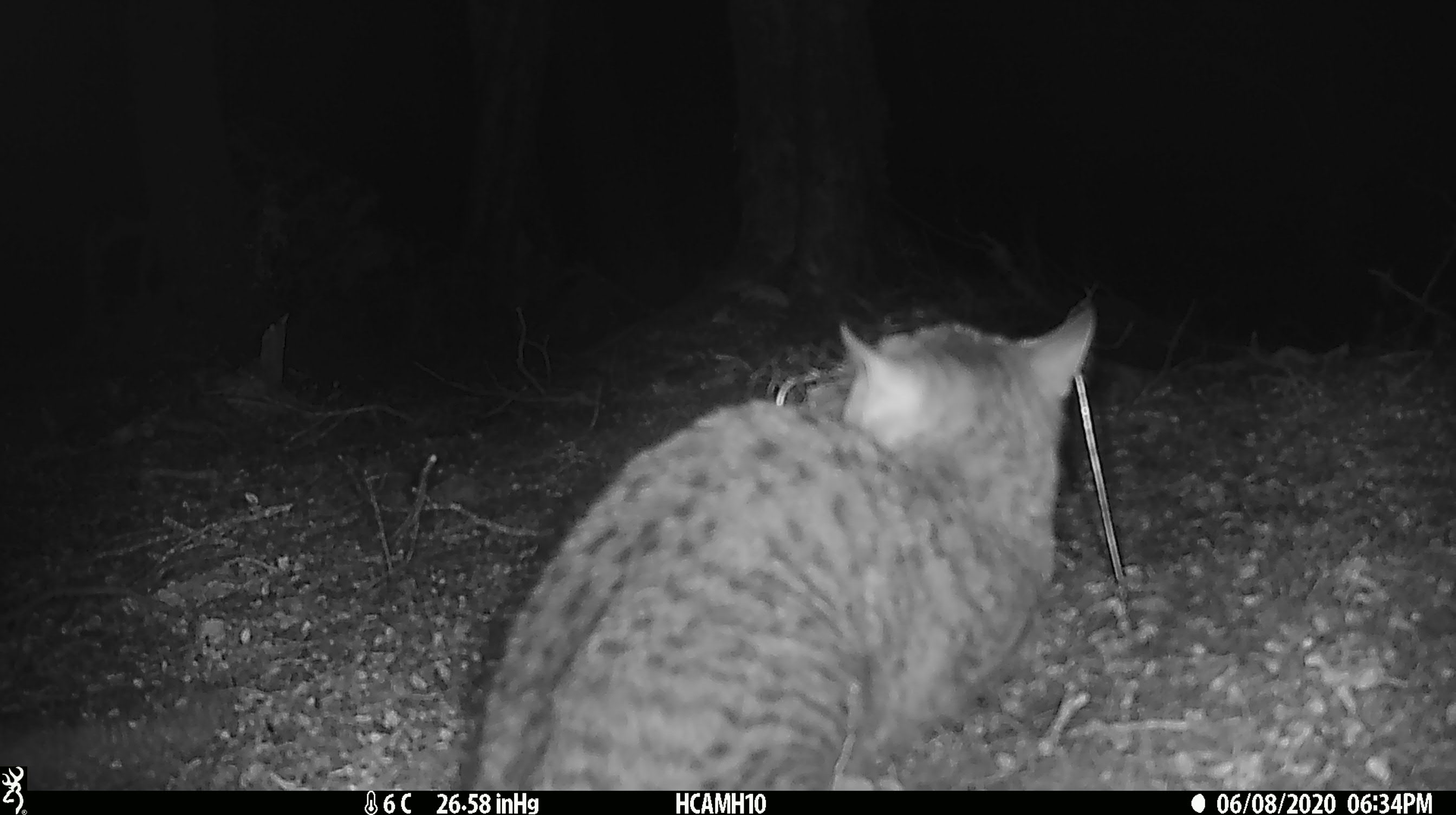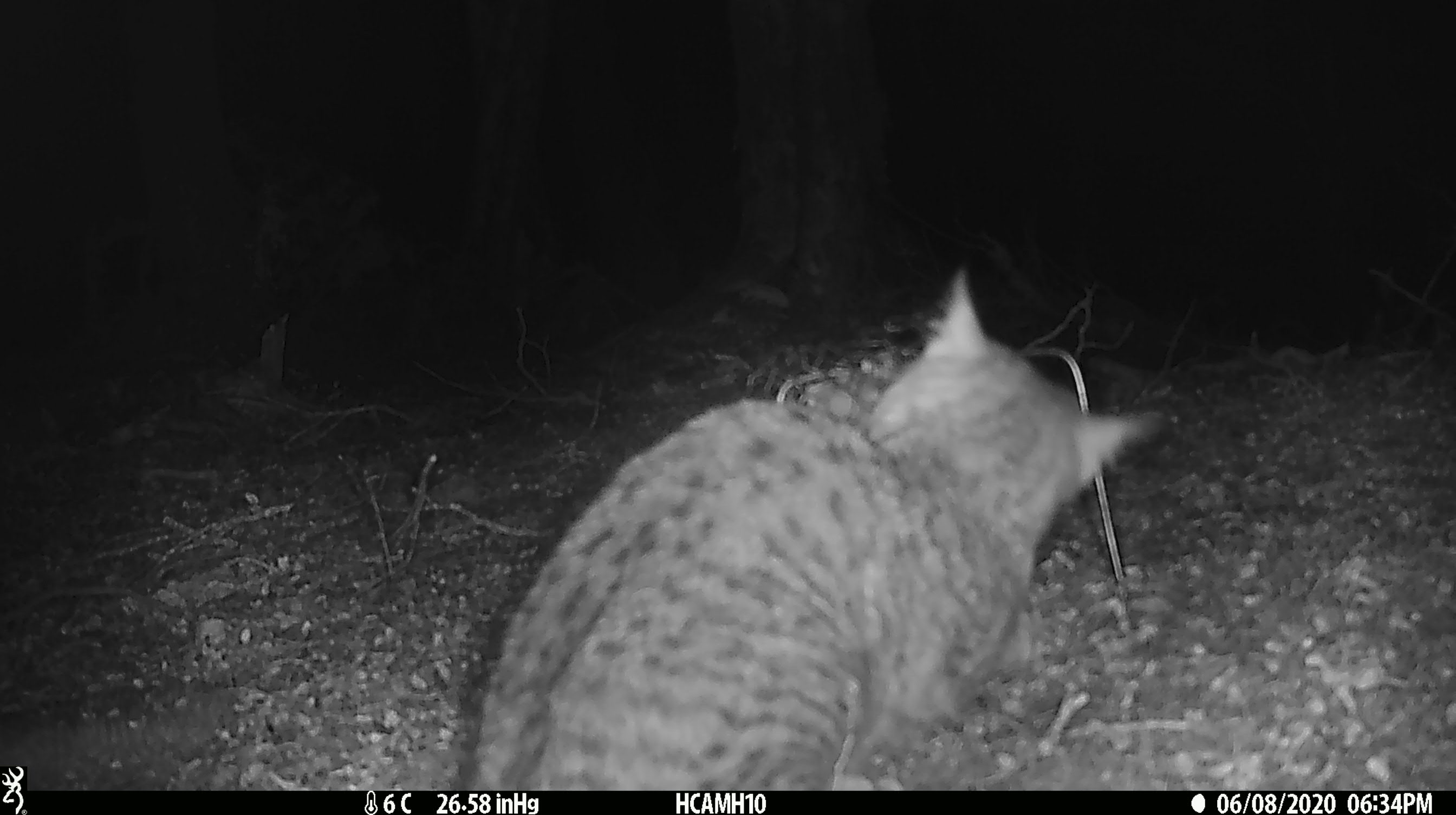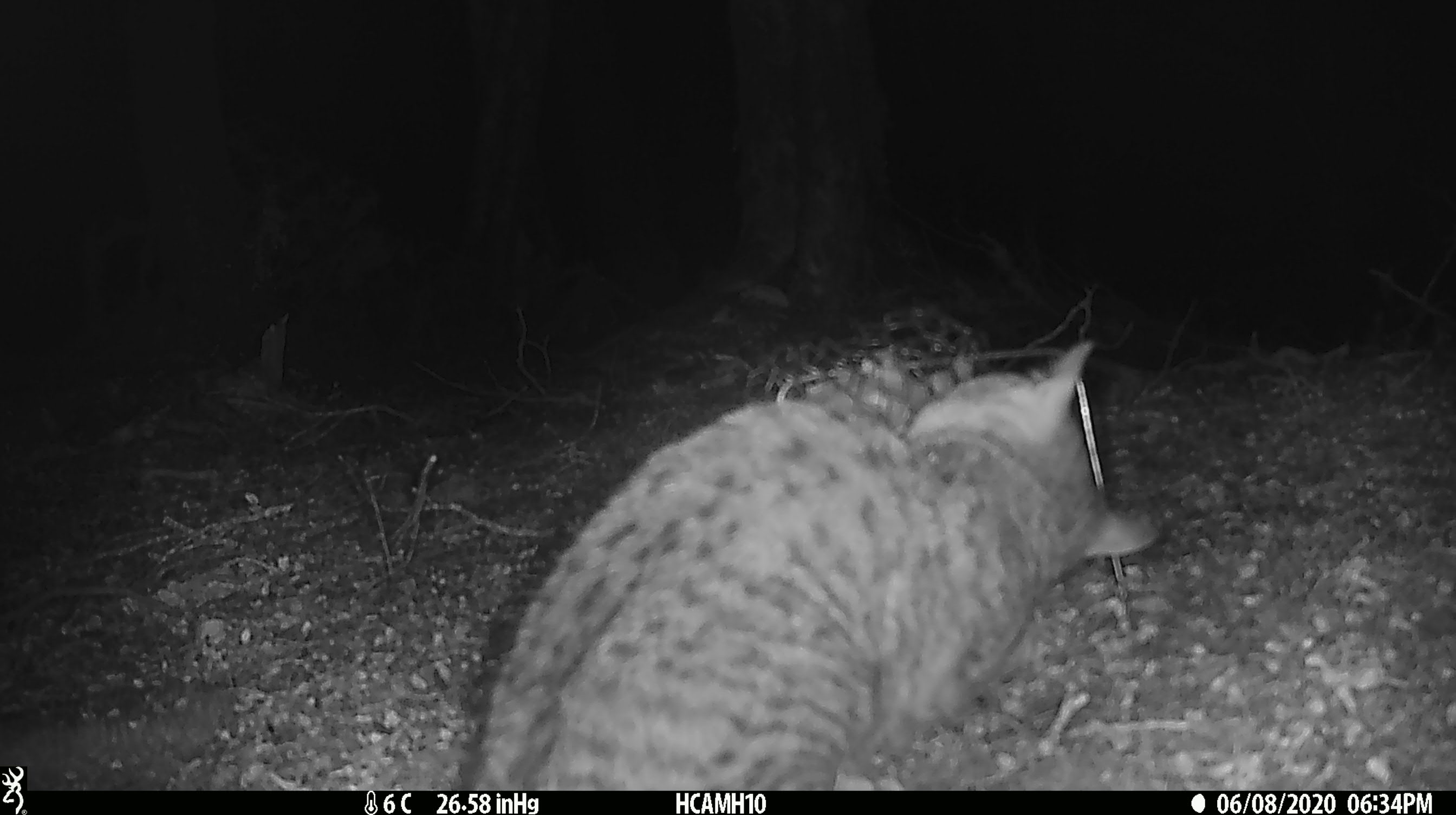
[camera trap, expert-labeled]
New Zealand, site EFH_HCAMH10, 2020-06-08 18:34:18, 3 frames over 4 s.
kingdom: Animalia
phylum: Chordata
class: Mammalia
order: Carnivora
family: Felidae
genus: Felis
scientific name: Felis catus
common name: domestic cat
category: cat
Cat (domestic cat) (Felis catus).